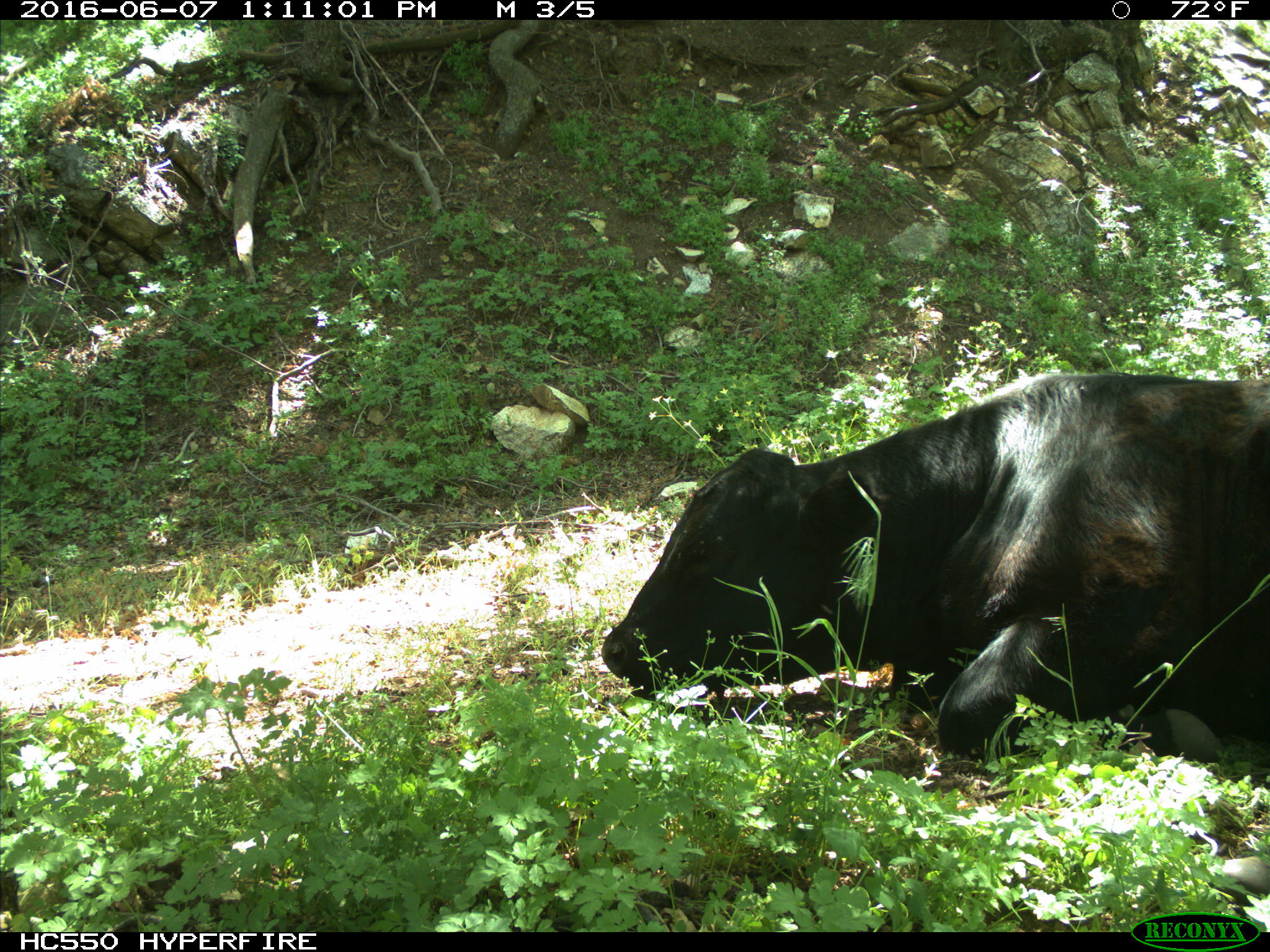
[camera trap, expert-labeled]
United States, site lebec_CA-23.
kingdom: Animalia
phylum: Chordata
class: Mammalia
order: Artiodactyla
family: Bovidae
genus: Bos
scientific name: Bos taurus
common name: domestic cow